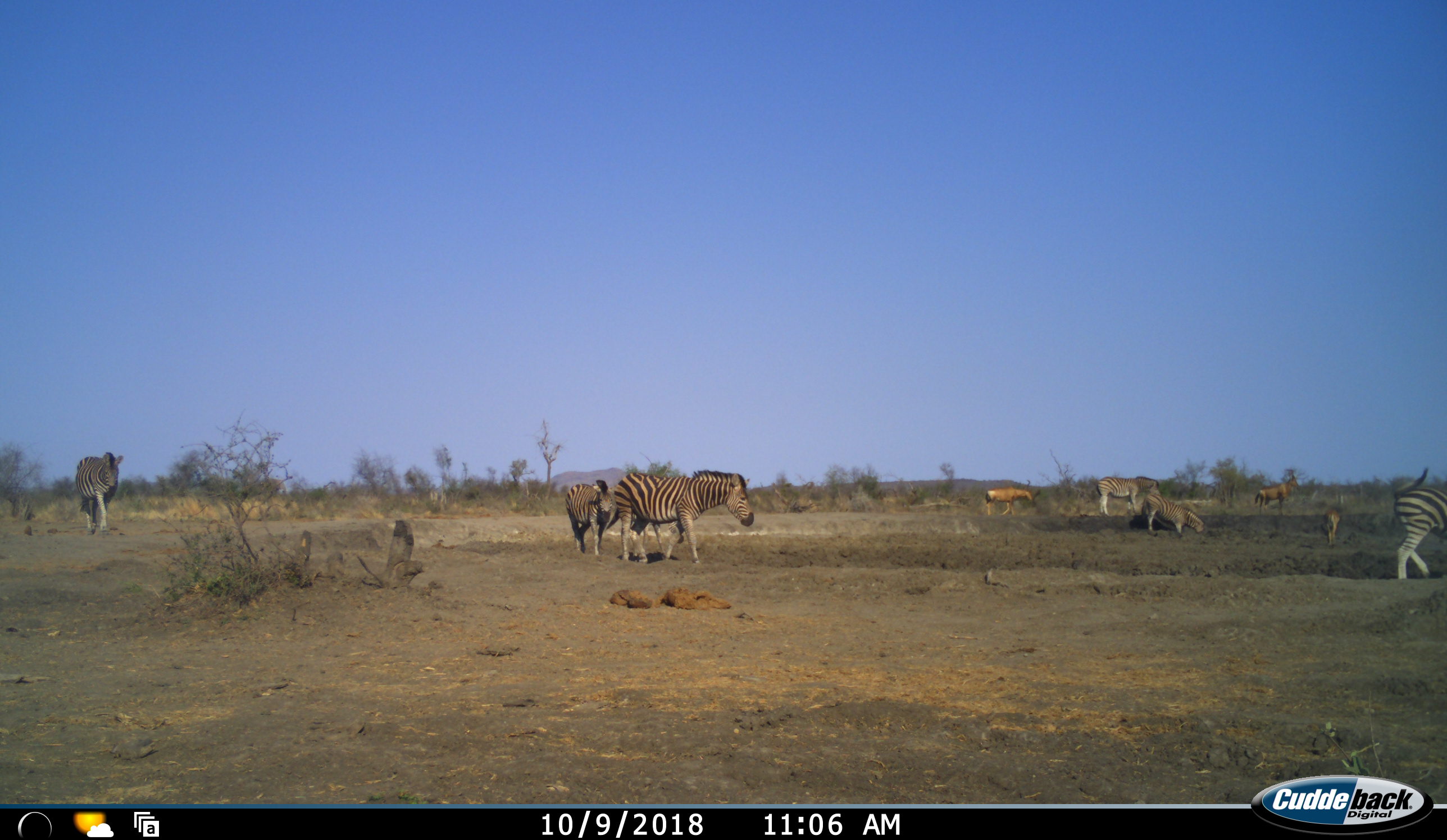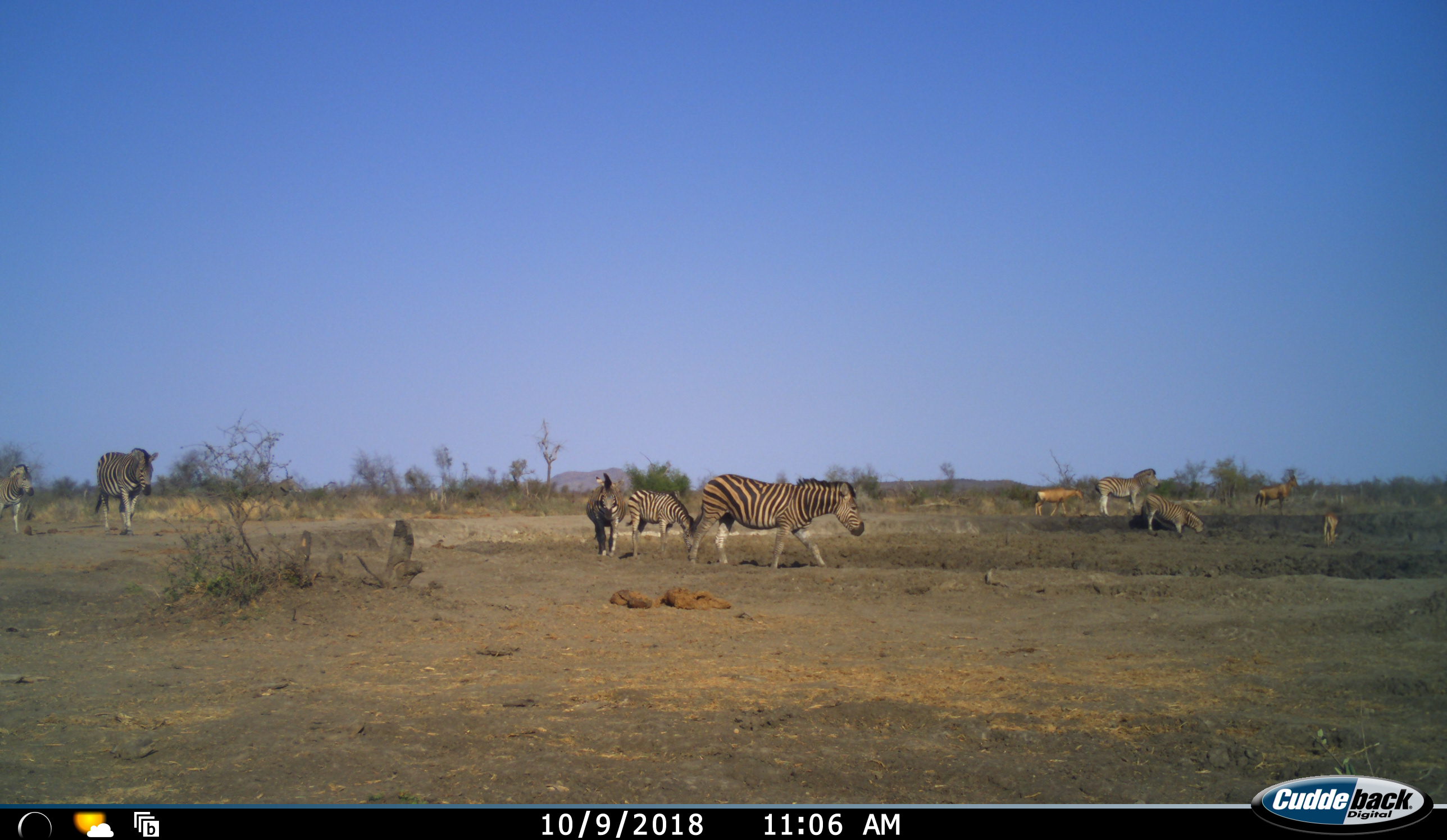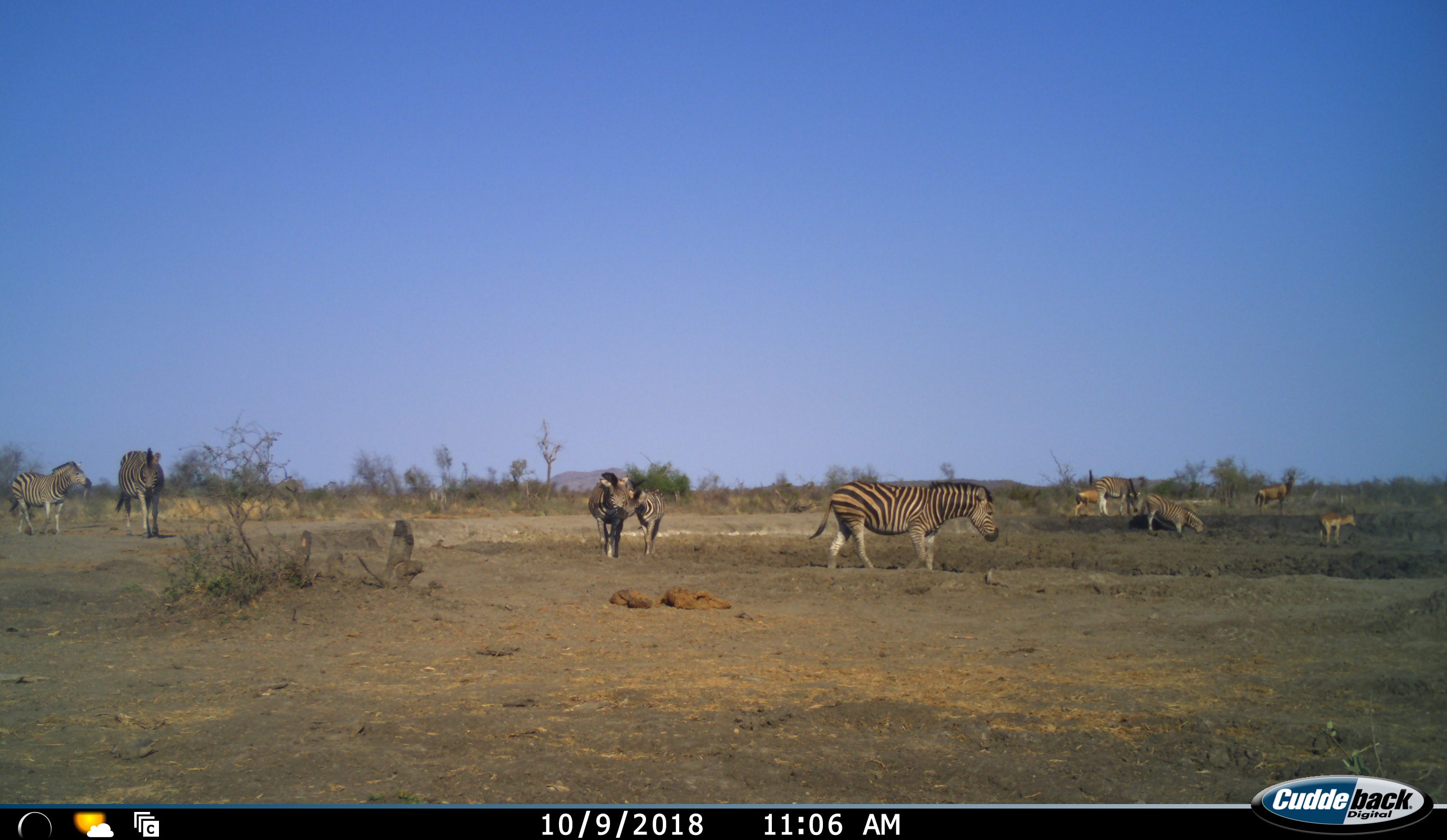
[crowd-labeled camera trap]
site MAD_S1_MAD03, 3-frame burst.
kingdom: Animalia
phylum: Chordata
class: Mammalia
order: Artiodactyla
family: Bovidae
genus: Aepyceros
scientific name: Aepyceros melampus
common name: impala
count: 3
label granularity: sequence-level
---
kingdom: Animalia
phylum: Chordata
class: Mammalia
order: Perissodactyla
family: Equidae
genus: Equus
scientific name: Equus quagga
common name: plains zebra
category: zebraplains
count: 8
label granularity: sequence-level